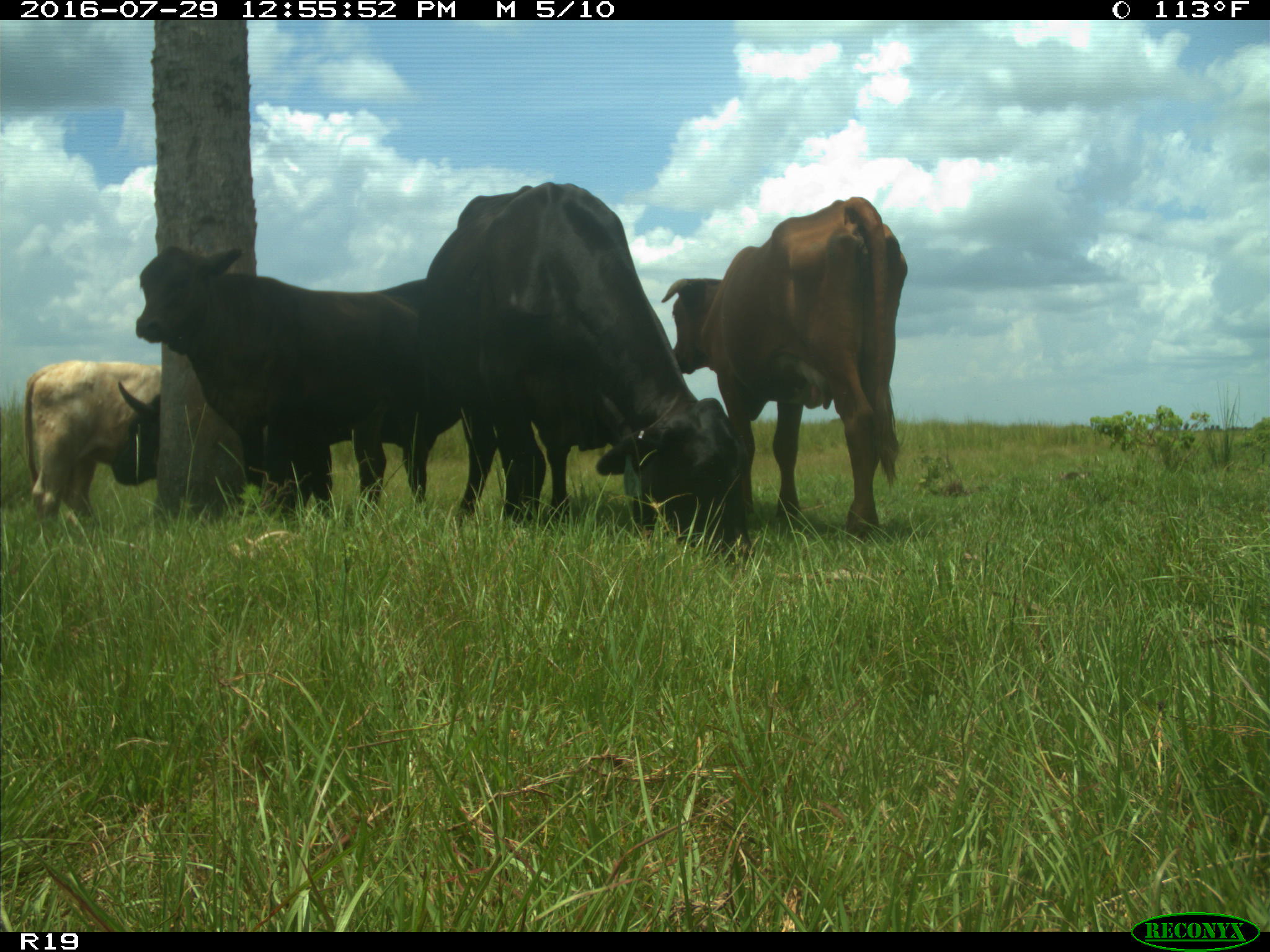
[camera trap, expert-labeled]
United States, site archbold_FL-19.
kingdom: Animalia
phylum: Chordata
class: Mammalia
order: Artiodactyla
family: Bovidae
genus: Bos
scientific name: Bos taurus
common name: domestic cow